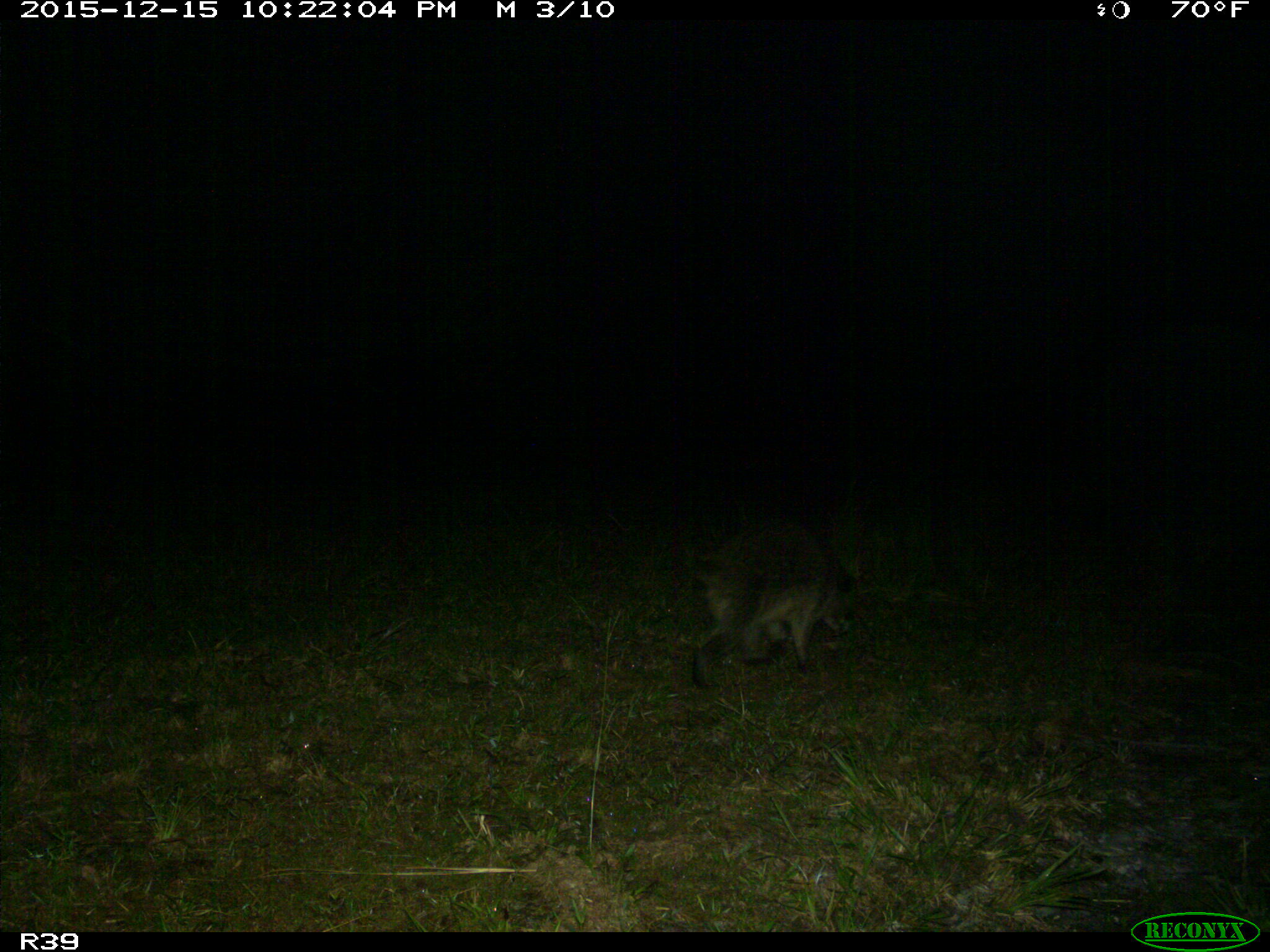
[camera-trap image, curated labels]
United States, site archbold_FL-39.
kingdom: Animalia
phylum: Chordata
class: Mammalia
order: Carnivora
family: Procyonidae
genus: Procyon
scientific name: Procyon lotor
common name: common raccoon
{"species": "Procyon lotor (common raccoon)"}